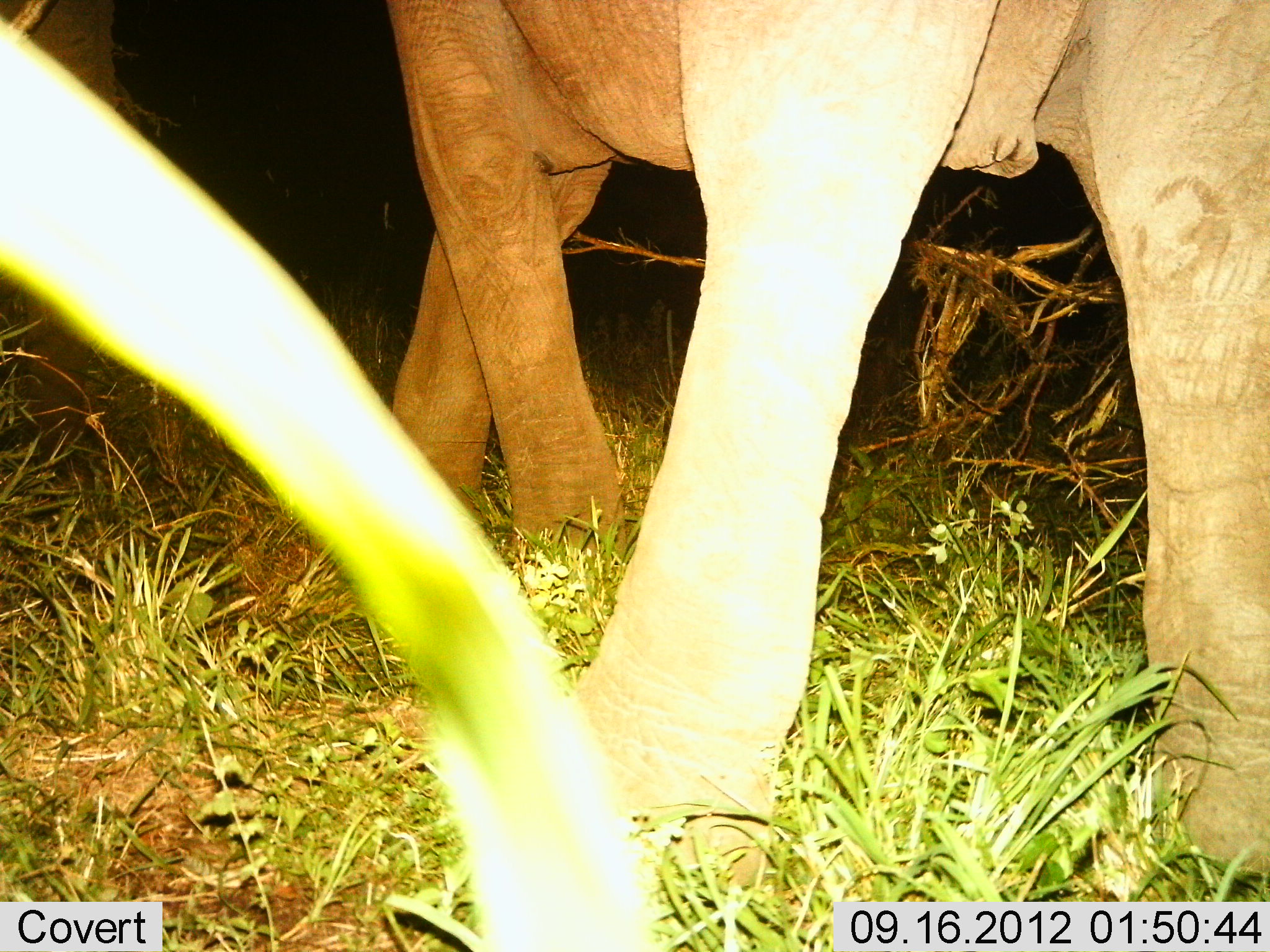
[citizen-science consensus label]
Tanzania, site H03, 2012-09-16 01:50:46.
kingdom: Animalia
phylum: Chordata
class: Mammalia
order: Proboscidea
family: Elephantidae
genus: Loxodonta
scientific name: Loxodonta africana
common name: african bush elephant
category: elephant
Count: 1.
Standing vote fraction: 70%.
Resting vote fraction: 0%.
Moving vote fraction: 30%.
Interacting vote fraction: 0%.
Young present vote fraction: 0%.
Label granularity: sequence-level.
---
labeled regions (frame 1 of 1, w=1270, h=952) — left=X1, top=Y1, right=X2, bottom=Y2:
animal: left=377, top=0, right=1270, bottom=890; left=0, top=0, right=132, bottom=194